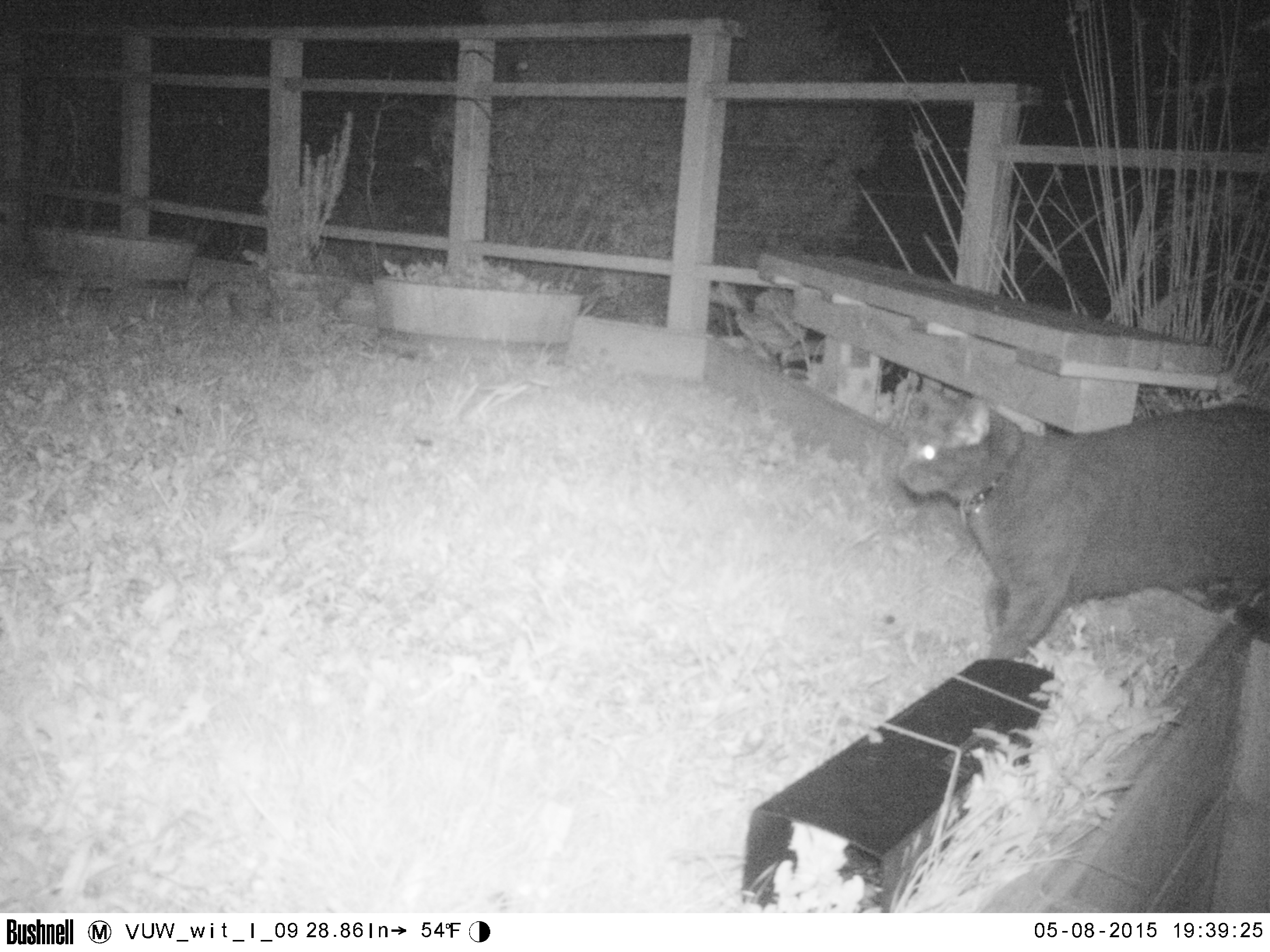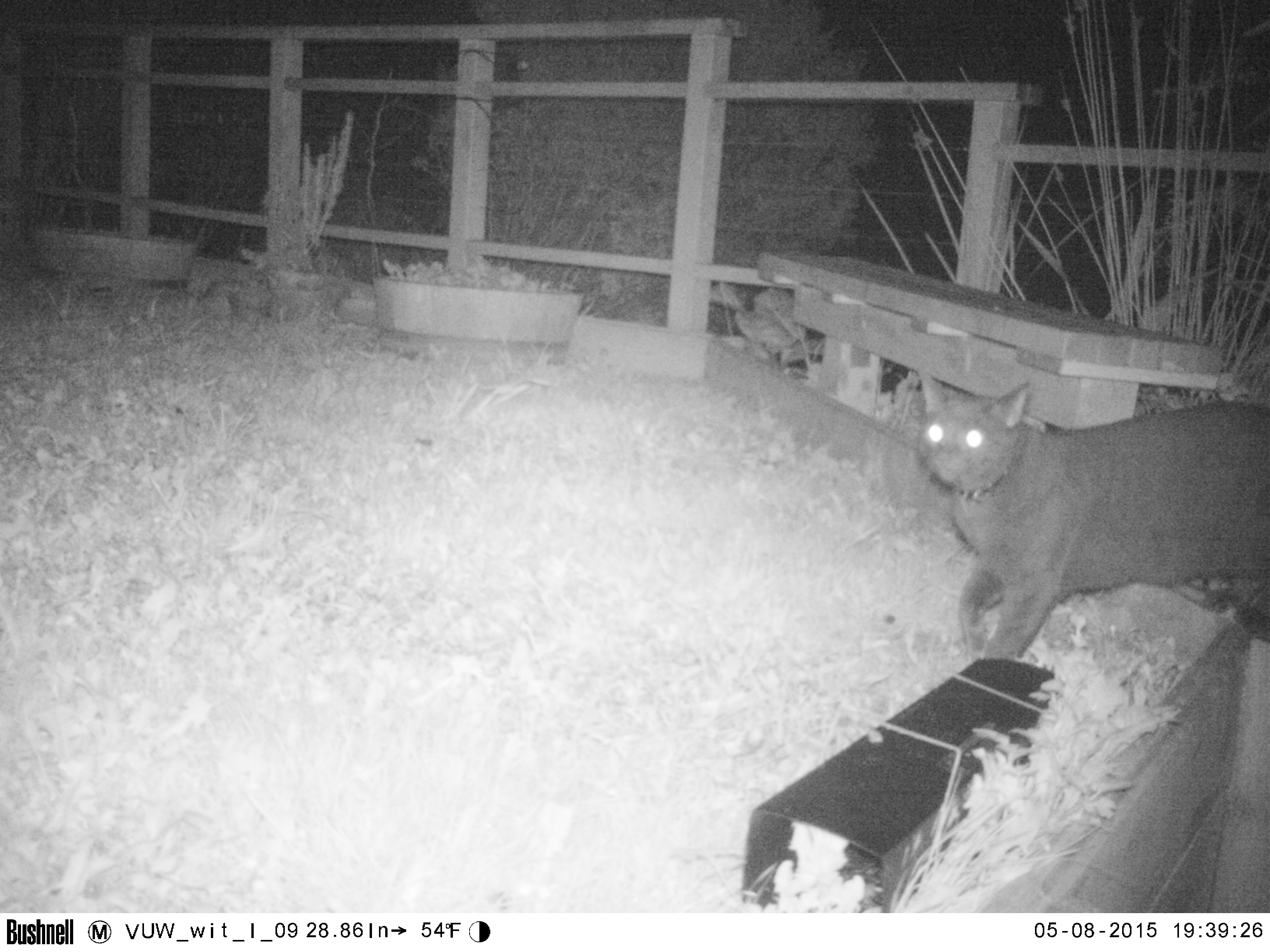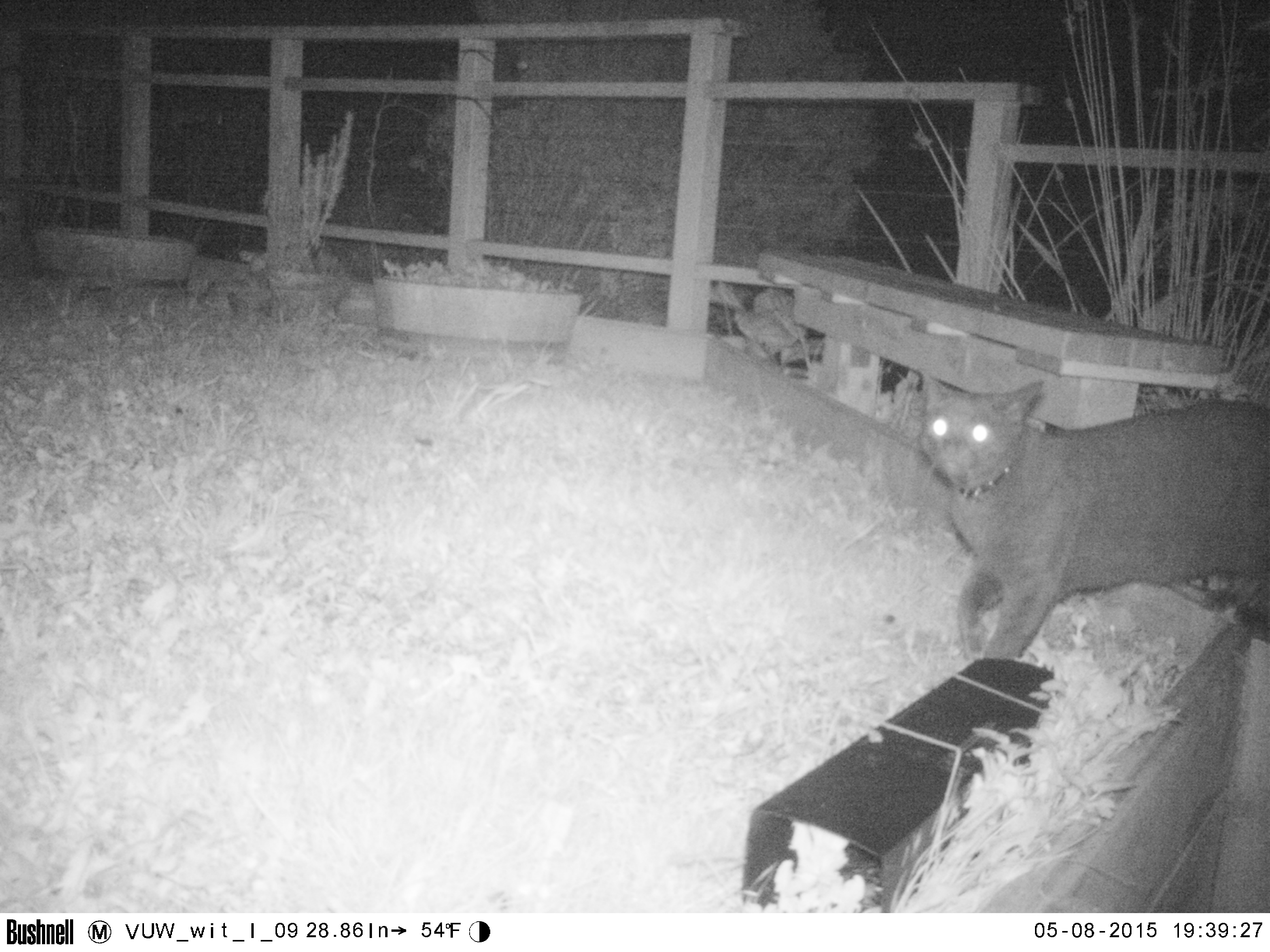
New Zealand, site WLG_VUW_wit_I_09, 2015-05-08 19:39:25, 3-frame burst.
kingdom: Animalia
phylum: Chordata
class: Mammalia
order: Carnivora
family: Felidae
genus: Felis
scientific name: Felis catus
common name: domestic cat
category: cat